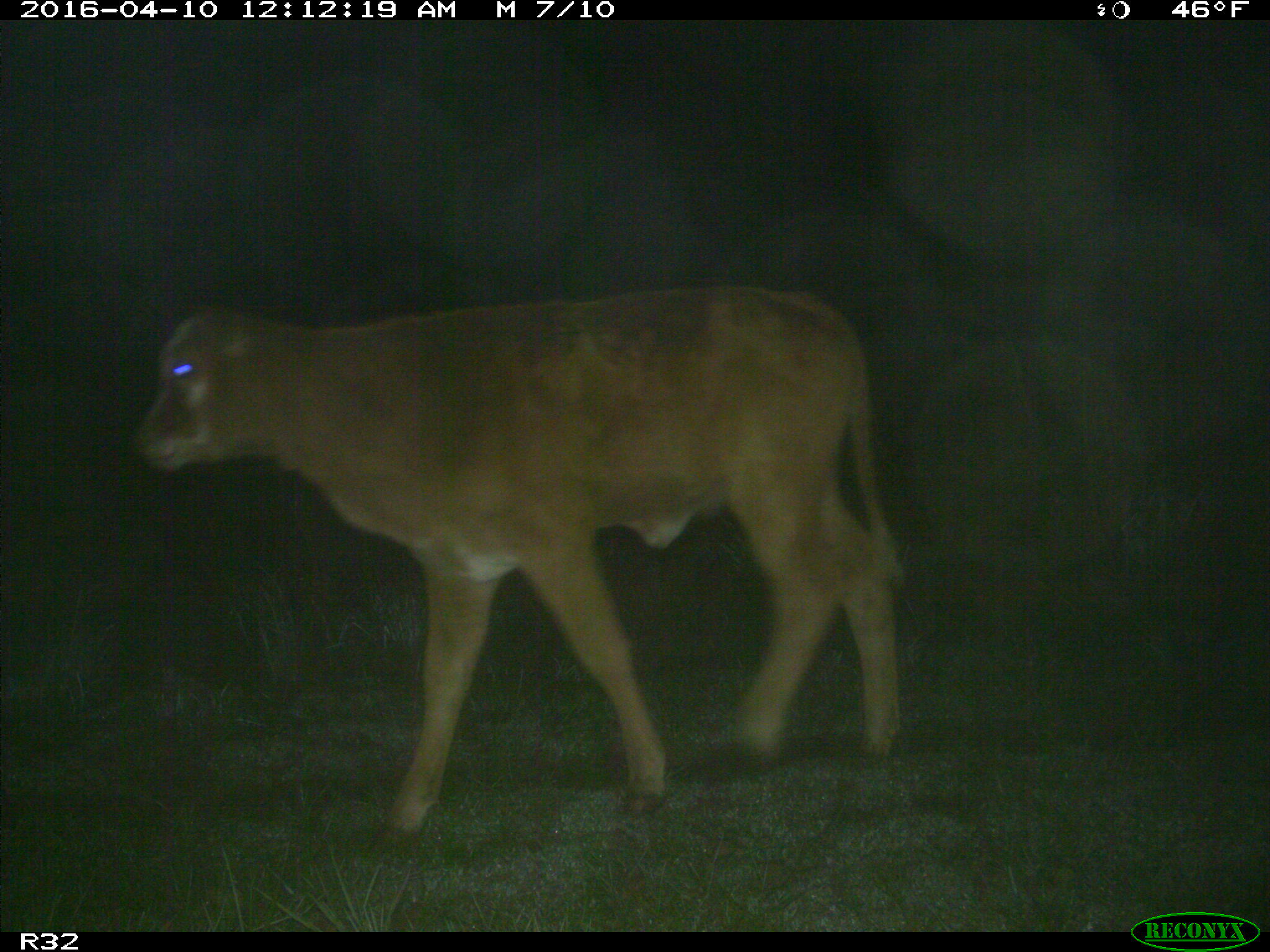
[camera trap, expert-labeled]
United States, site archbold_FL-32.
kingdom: Animalia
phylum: Chordata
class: Mammalia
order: Artiodactyla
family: Bovidae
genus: Bos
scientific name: Bos taurus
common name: domestic cow